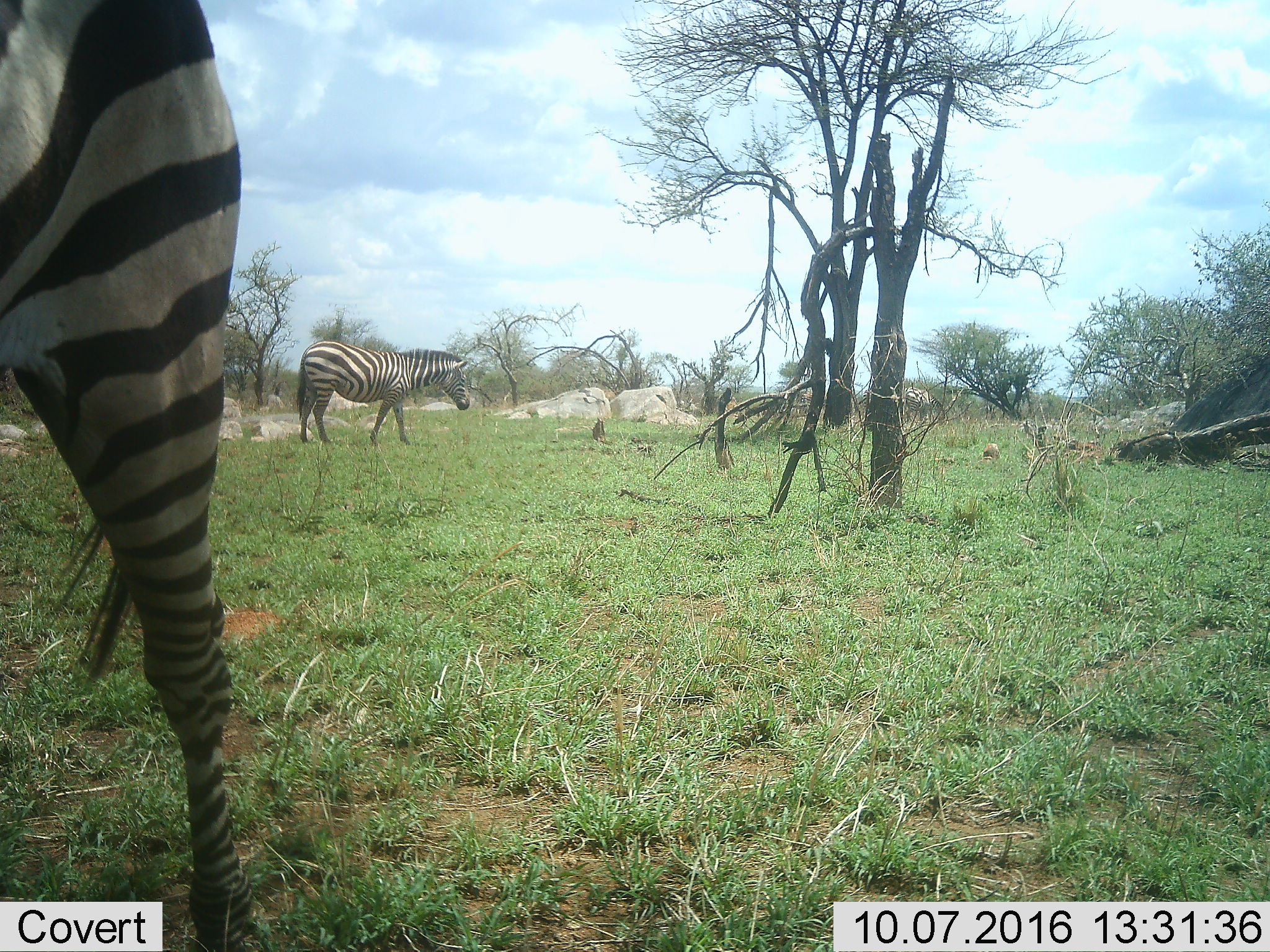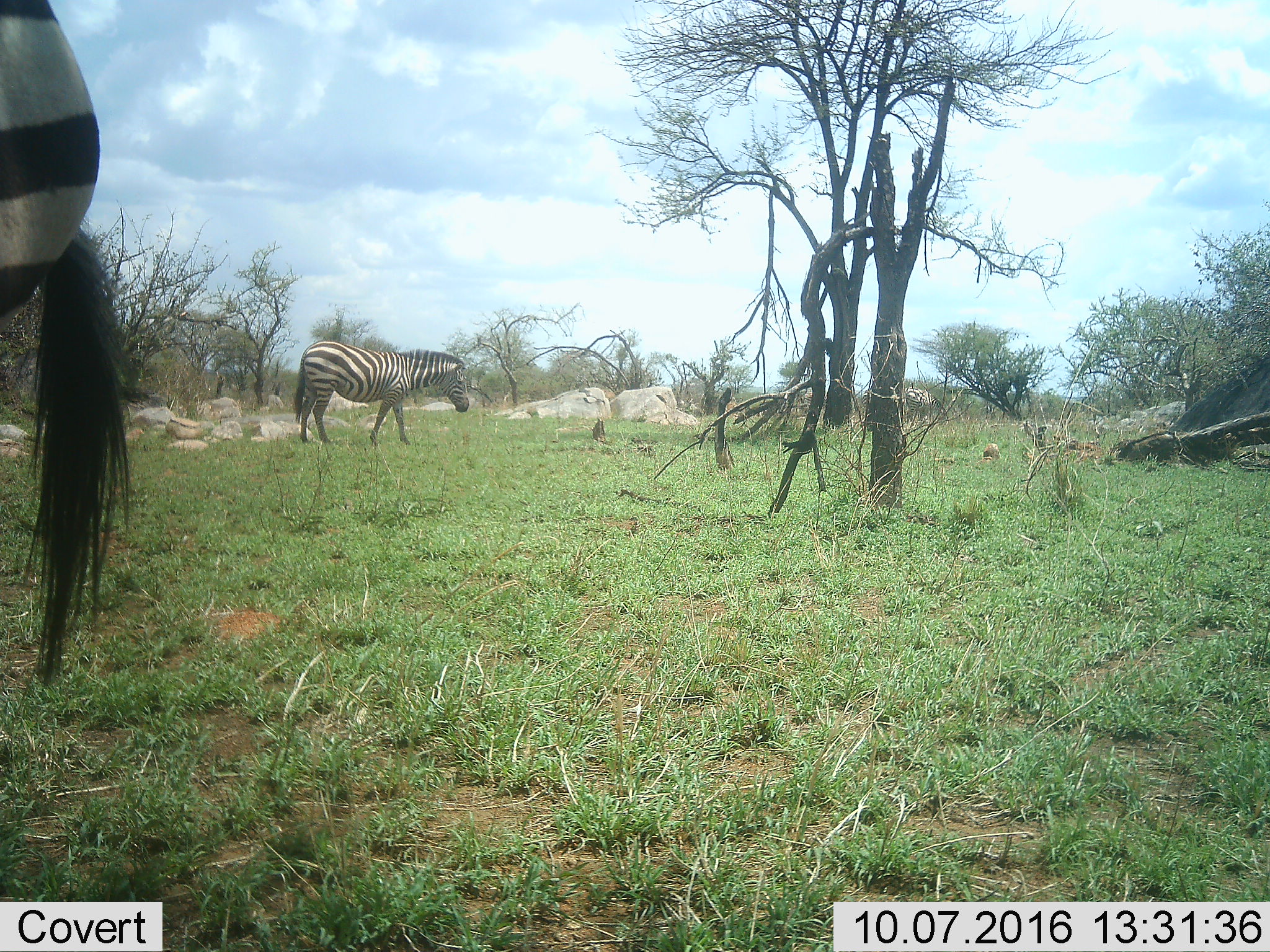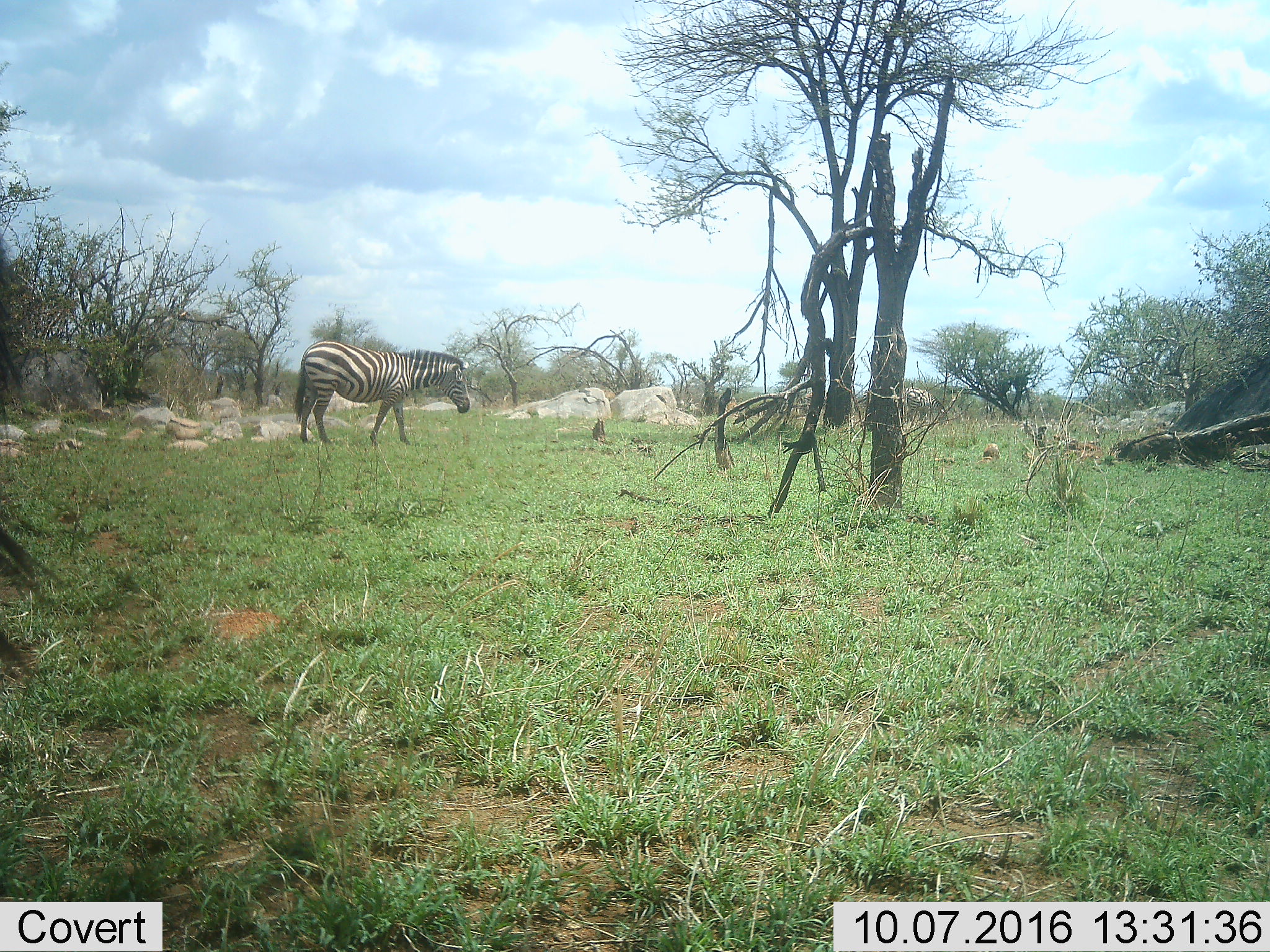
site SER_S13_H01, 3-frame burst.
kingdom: Animalia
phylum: Chordata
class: Mammalia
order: Perissodactyla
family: Equidae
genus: Equus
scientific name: Equus quagga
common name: plains zebra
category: zebraplains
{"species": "zebraplains (plains zebra) (Equus quagga)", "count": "3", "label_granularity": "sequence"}